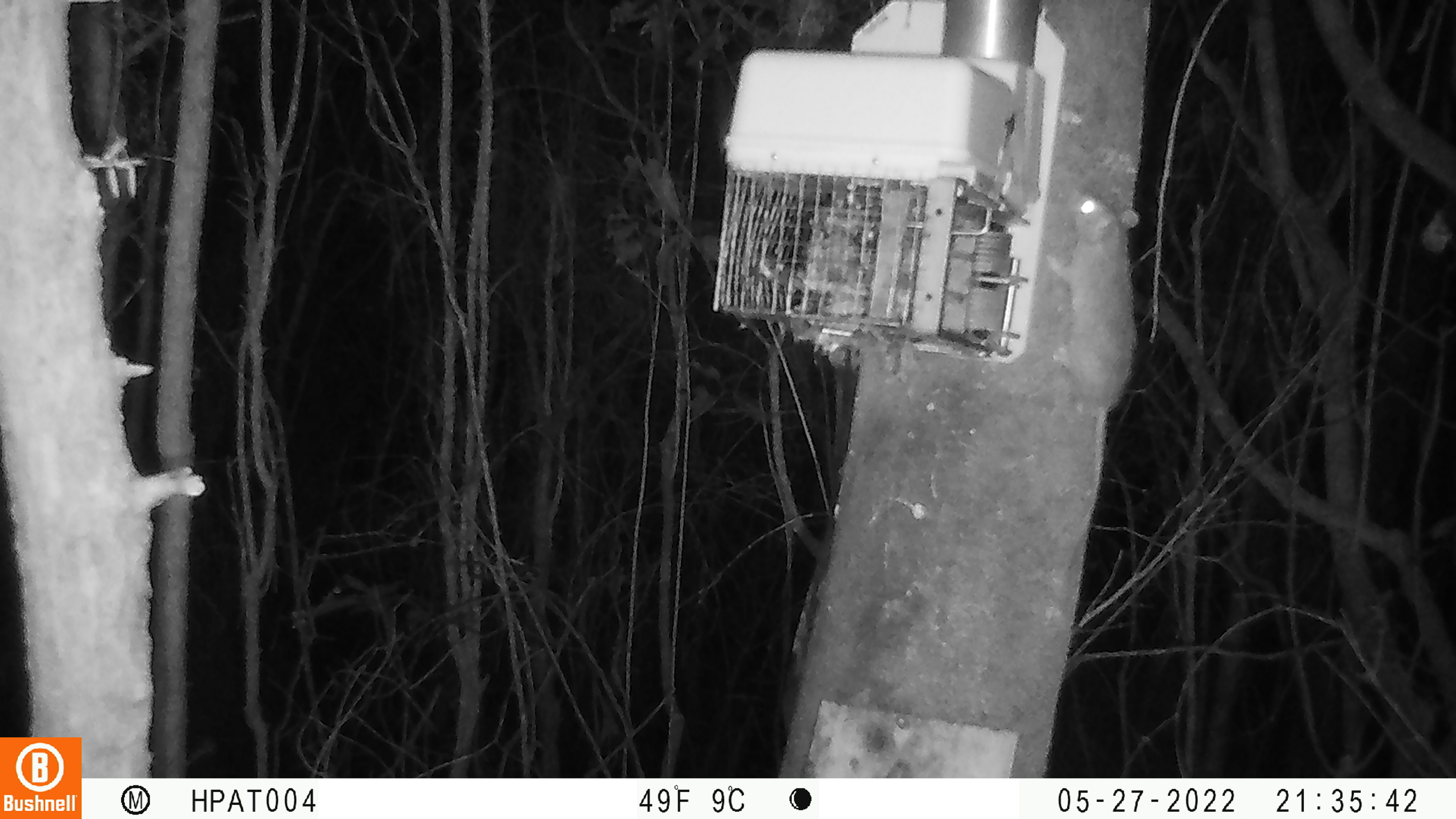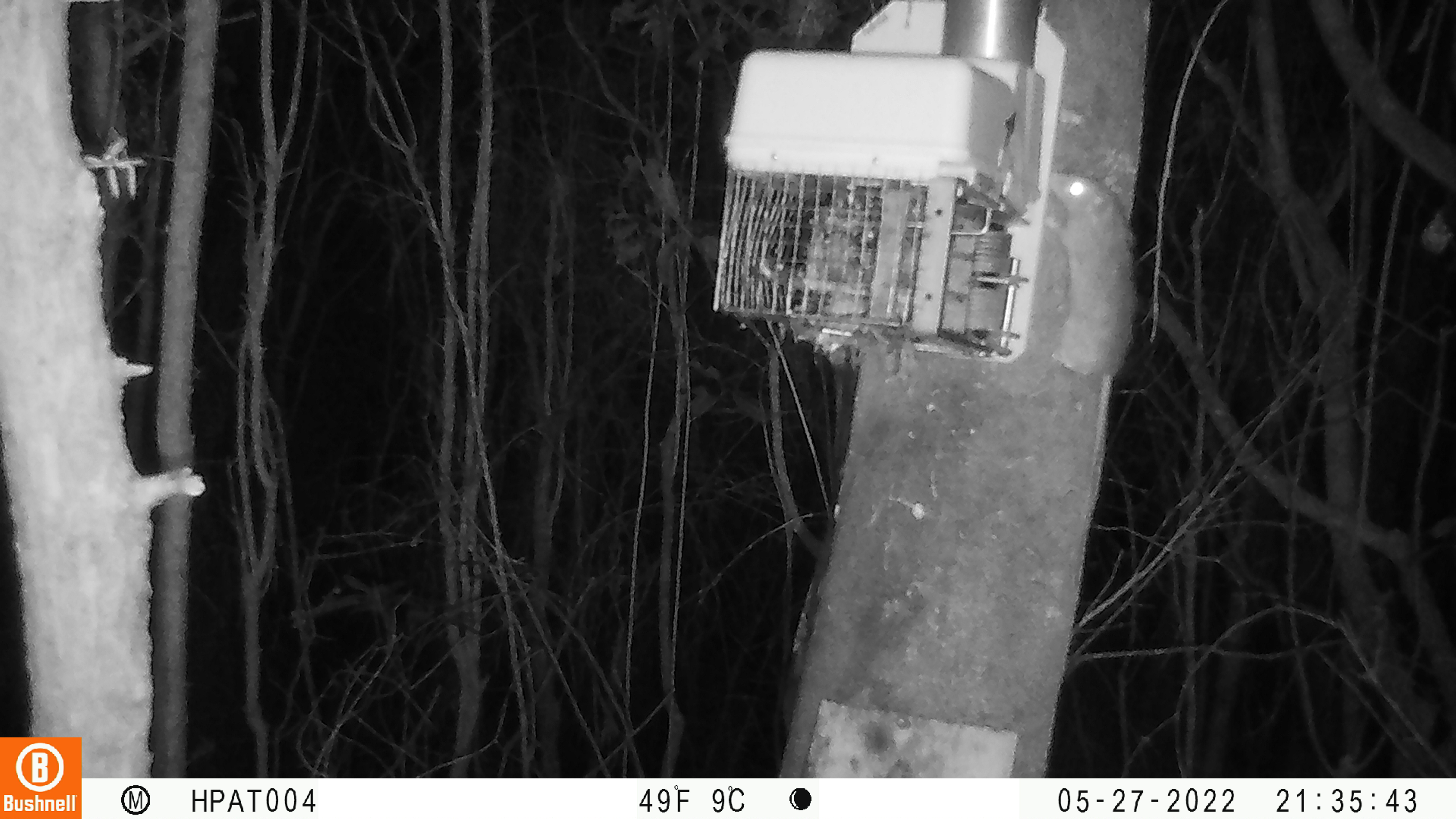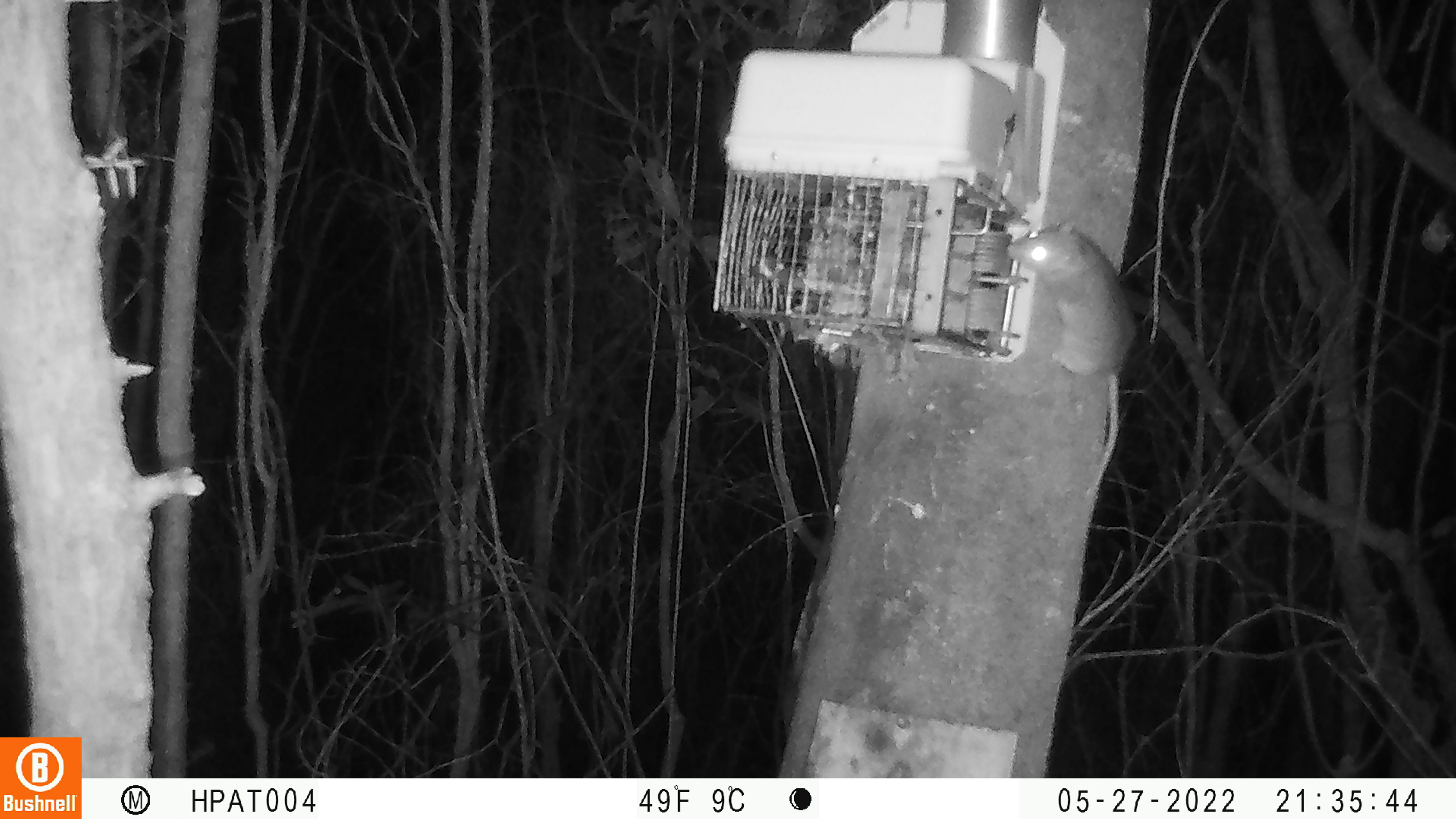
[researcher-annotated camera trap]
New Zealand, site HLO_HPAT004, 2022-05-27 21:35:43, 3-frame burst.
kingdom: Animalia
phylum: Chordata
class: Mammalia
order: Rodentia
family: Muridae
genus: Rattus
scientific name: Rattus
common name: rat